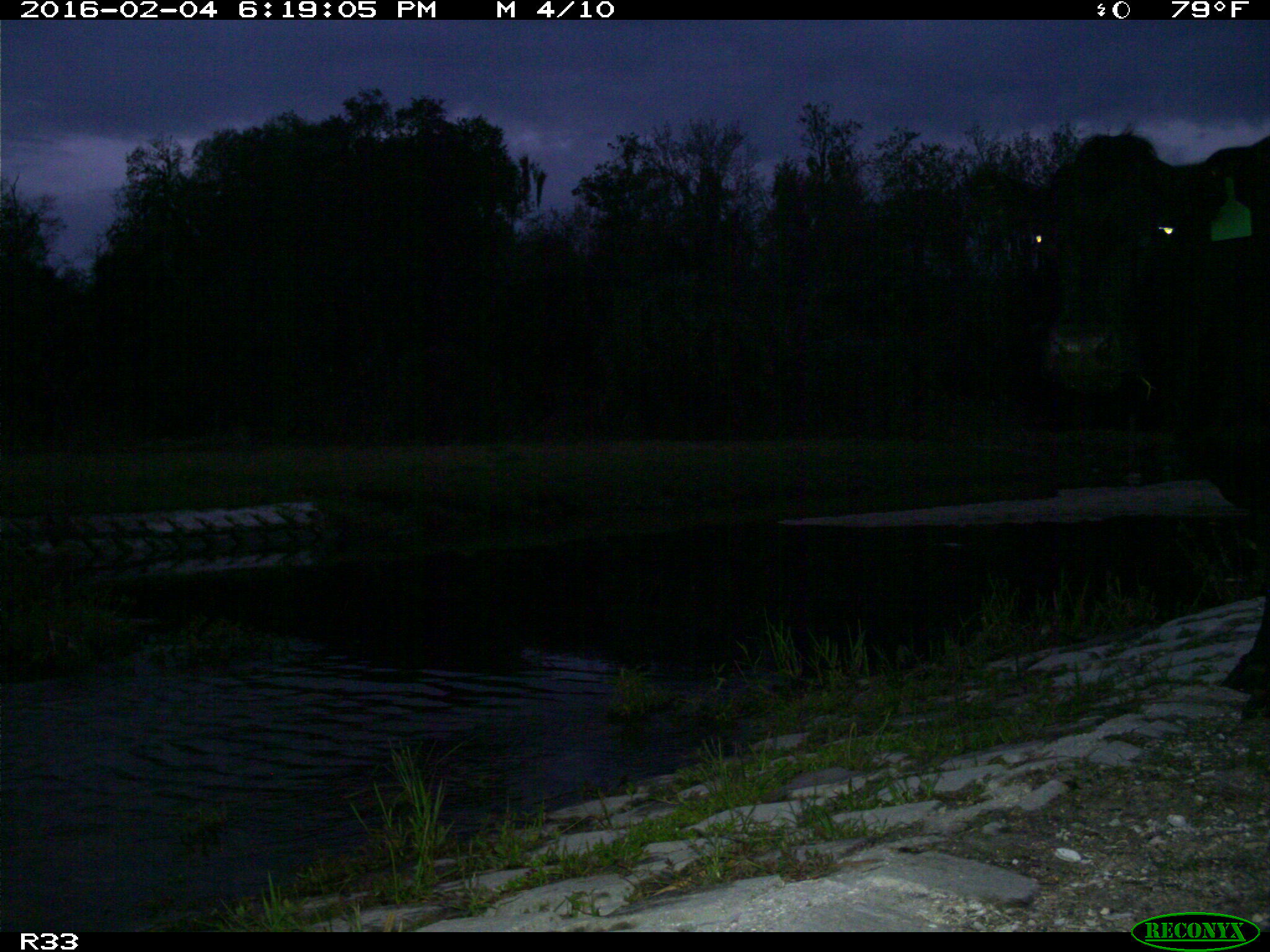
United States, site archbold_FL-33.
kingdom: Animalia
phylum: Chordata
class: Mammalia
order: Artiodactyla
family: Bovidae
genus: Bos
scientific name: Bos taurus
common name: domestic cow